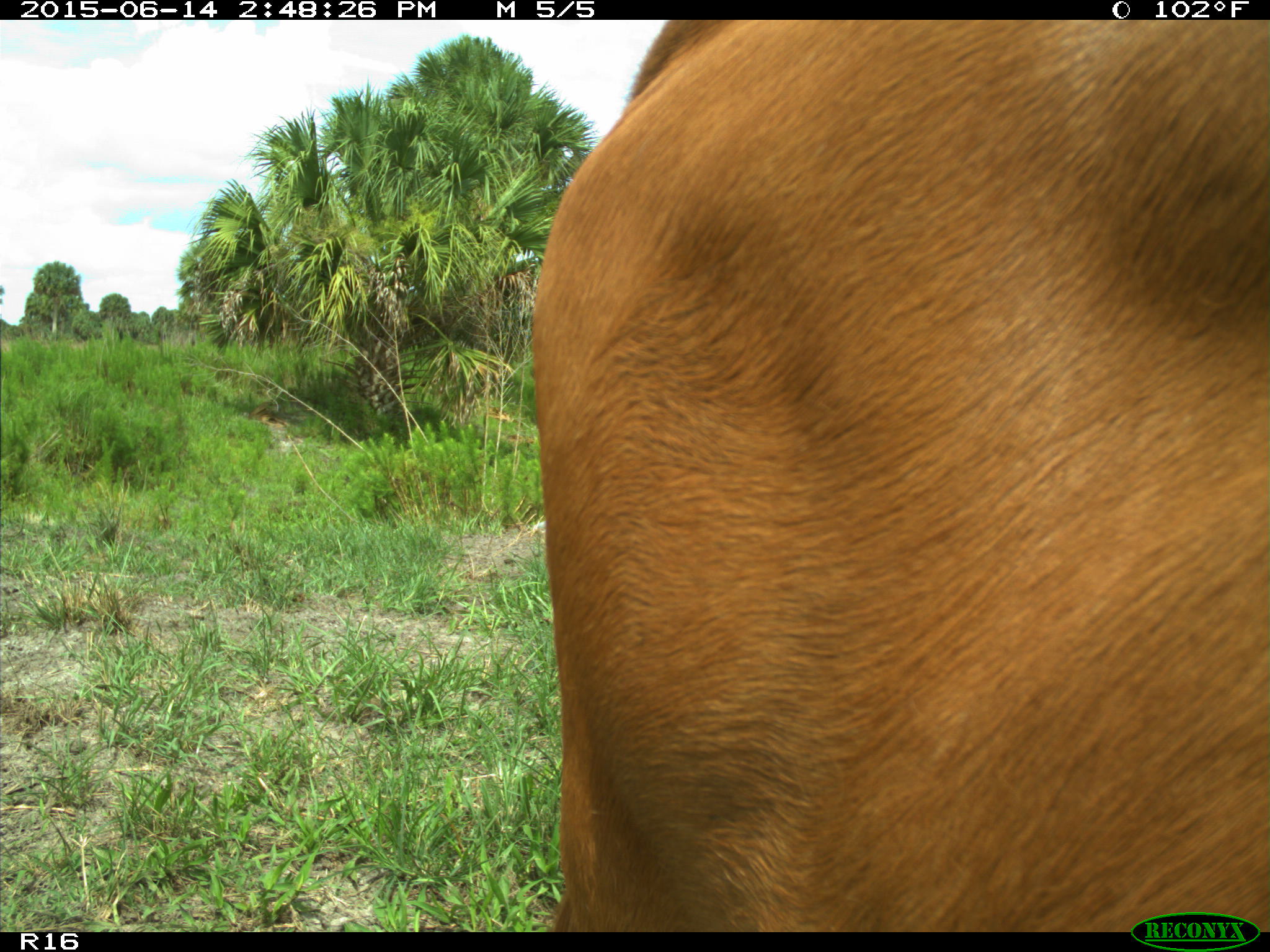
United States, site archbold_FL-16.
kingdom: Animalia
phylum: Chordata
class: Mammalia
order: Artiodactyla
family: Bovidae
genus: Bos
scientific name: Bos taurus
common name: domestic cow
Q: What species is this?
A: Bos taurus (domestic cow).